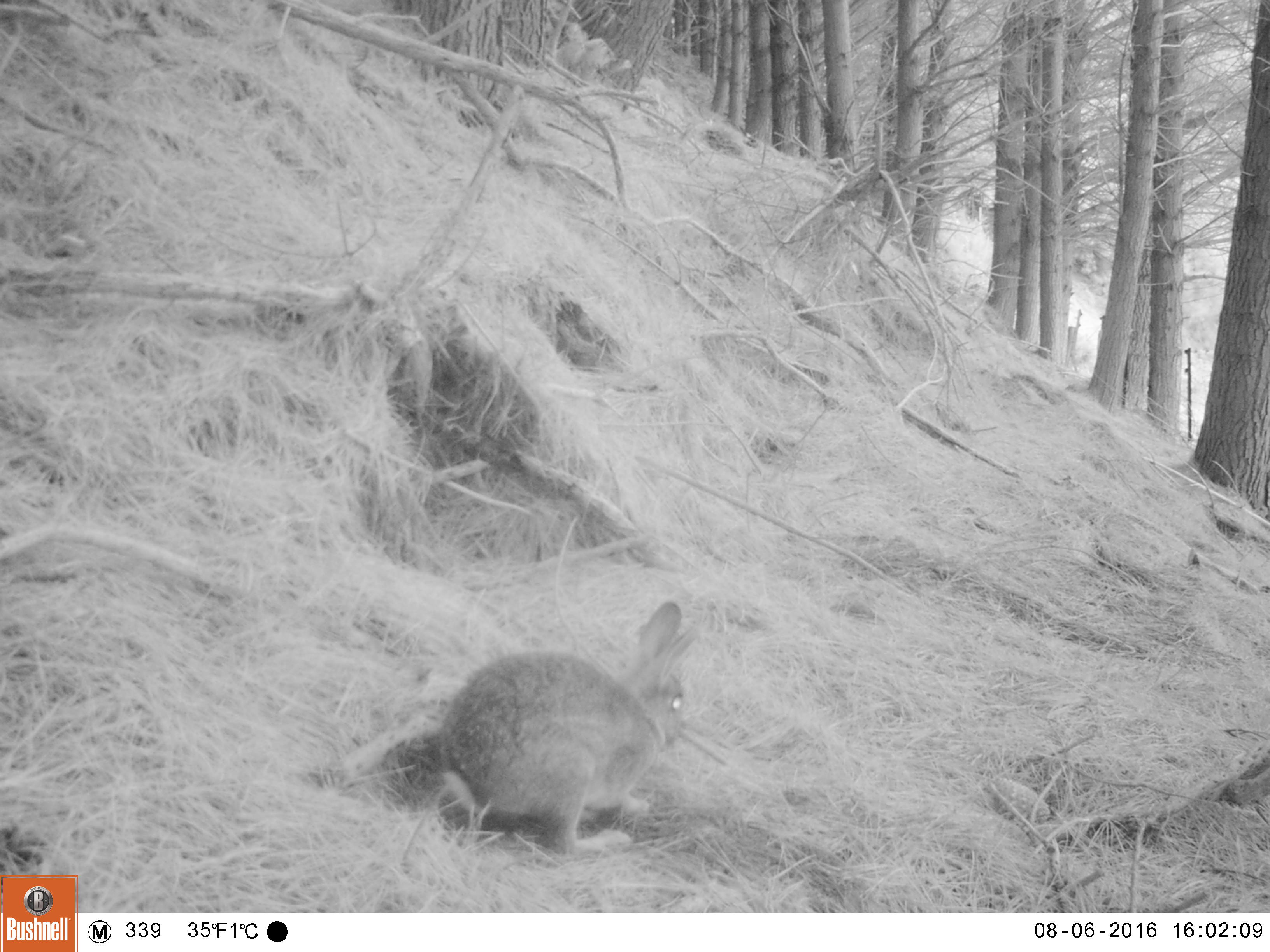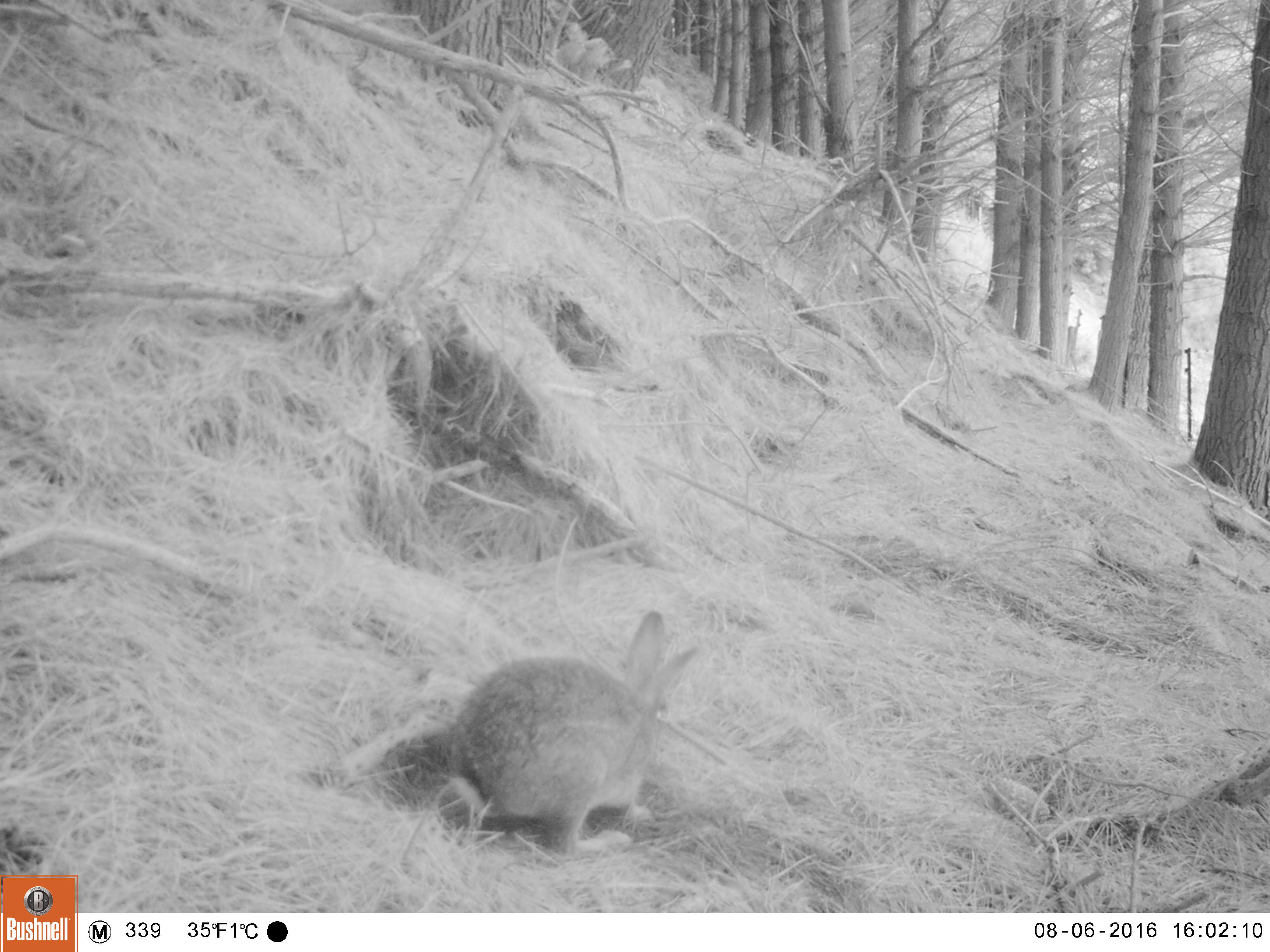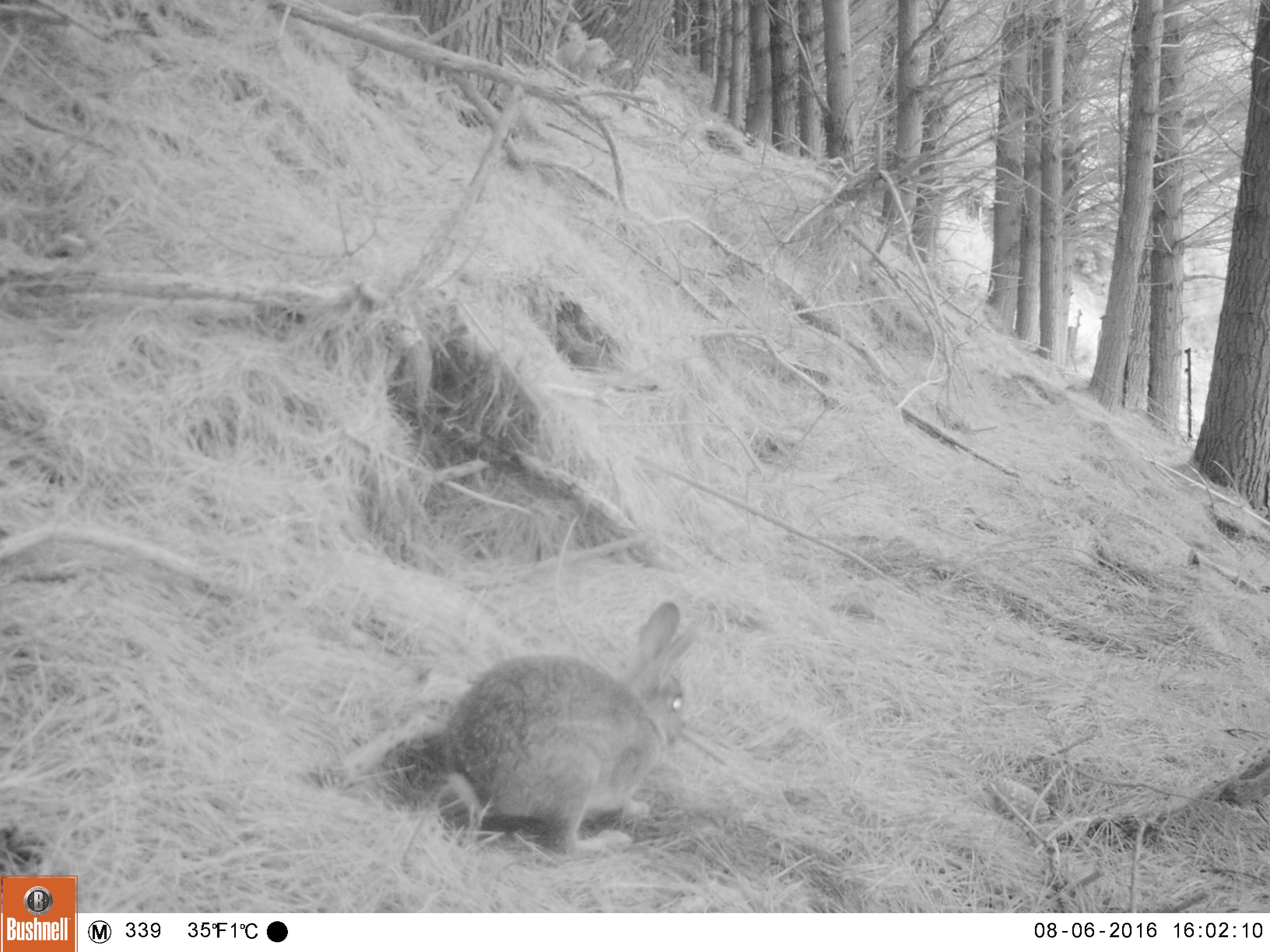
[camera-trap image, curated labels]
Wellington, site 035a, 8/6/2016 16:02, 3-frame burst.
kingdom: Animalia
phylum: Chordata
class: Mammalia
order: Lagomorpha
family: Leporidae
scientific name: Leporidae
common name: rabbit